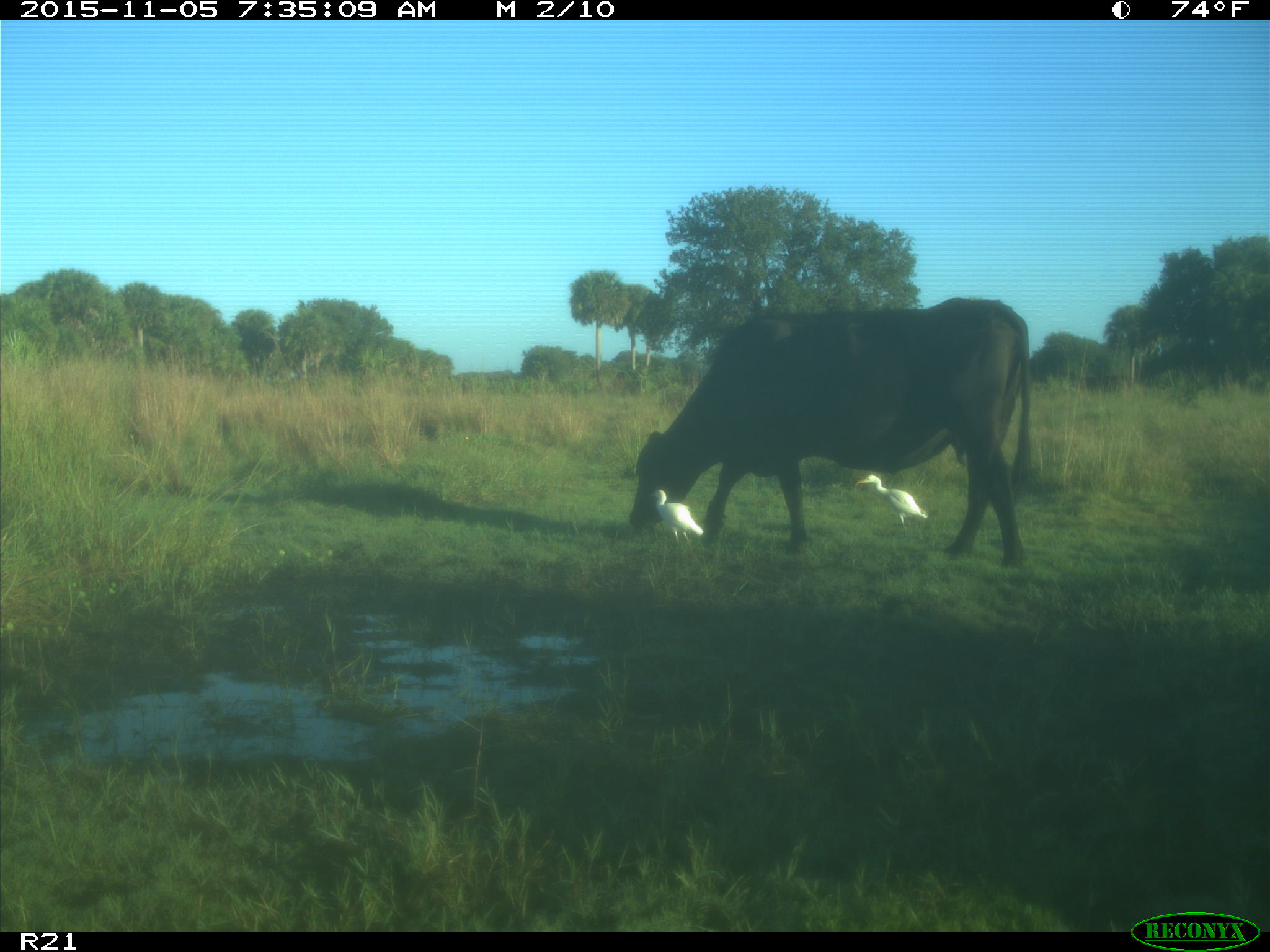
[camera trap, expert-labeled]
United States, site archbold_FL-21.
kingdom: Animalia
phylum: Chordata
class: Mammalia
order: Artiodactyla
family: Bovidae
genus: Bos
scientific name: Bos taurus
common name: domestic cow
Bos taurus (domestic cow).